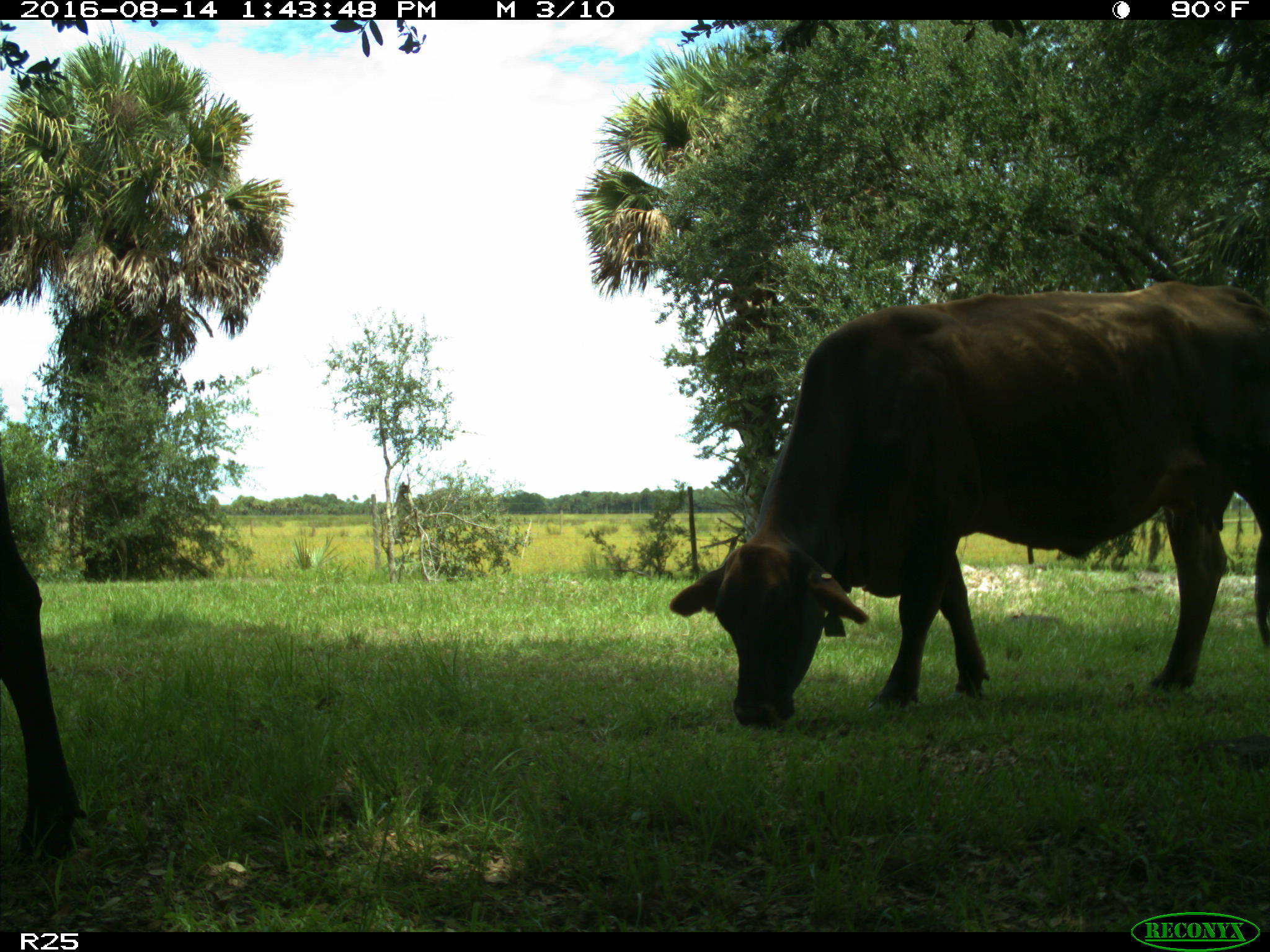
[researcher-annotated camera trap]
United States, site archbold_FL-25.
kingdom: Animalia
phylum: Chordata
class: Mammalia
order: Artiodactyla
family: Bovidae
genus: Bos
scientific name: Bos taurus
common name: domestic cow